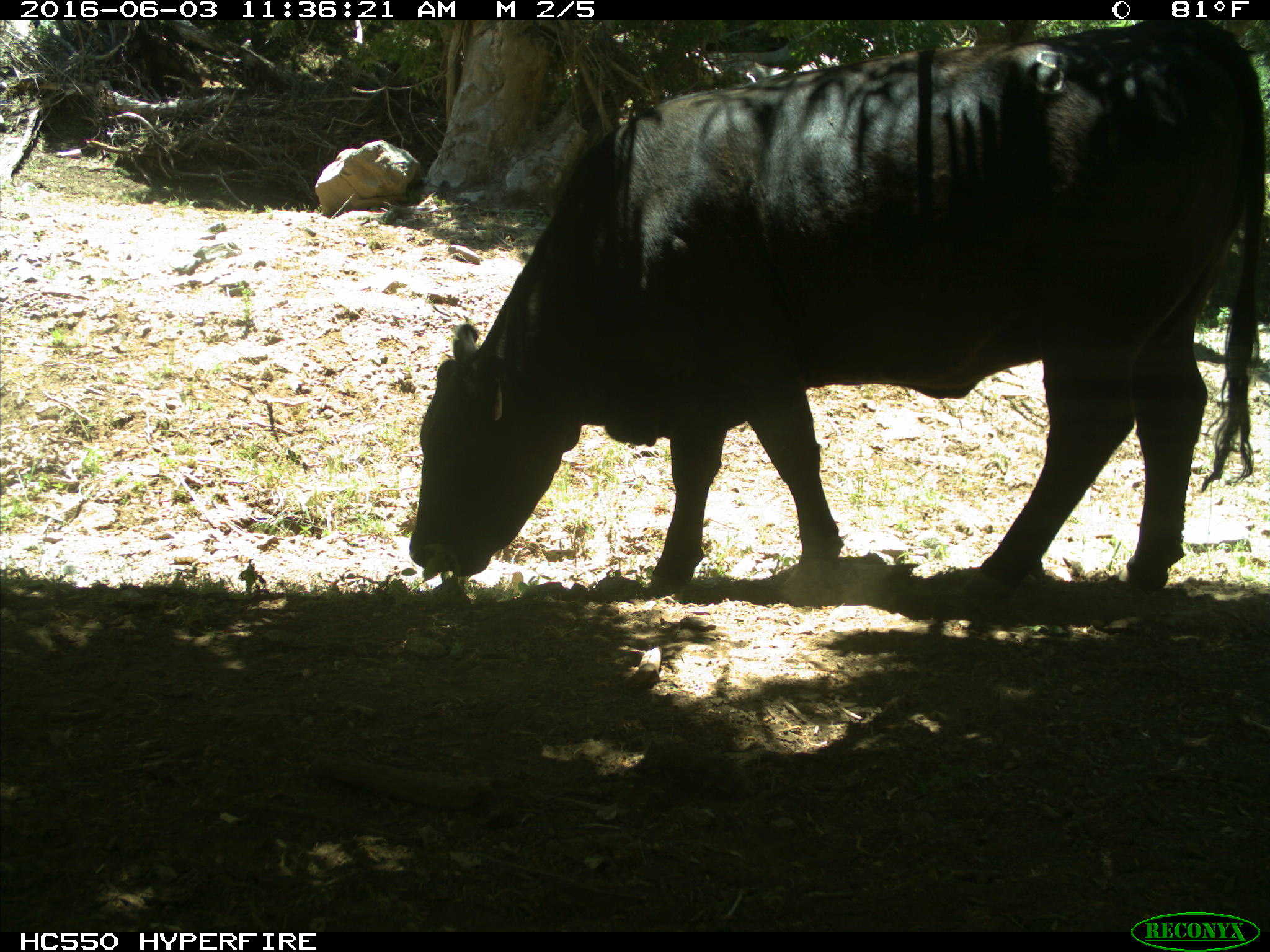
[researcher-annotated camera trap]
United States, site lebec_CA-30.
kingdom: Animalia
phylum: Chordata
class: Mammalia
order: Artiodactyla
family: Bovidae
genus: Bos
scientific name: Bos taurus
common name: domestic cow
Bos taurus (domestic cow).